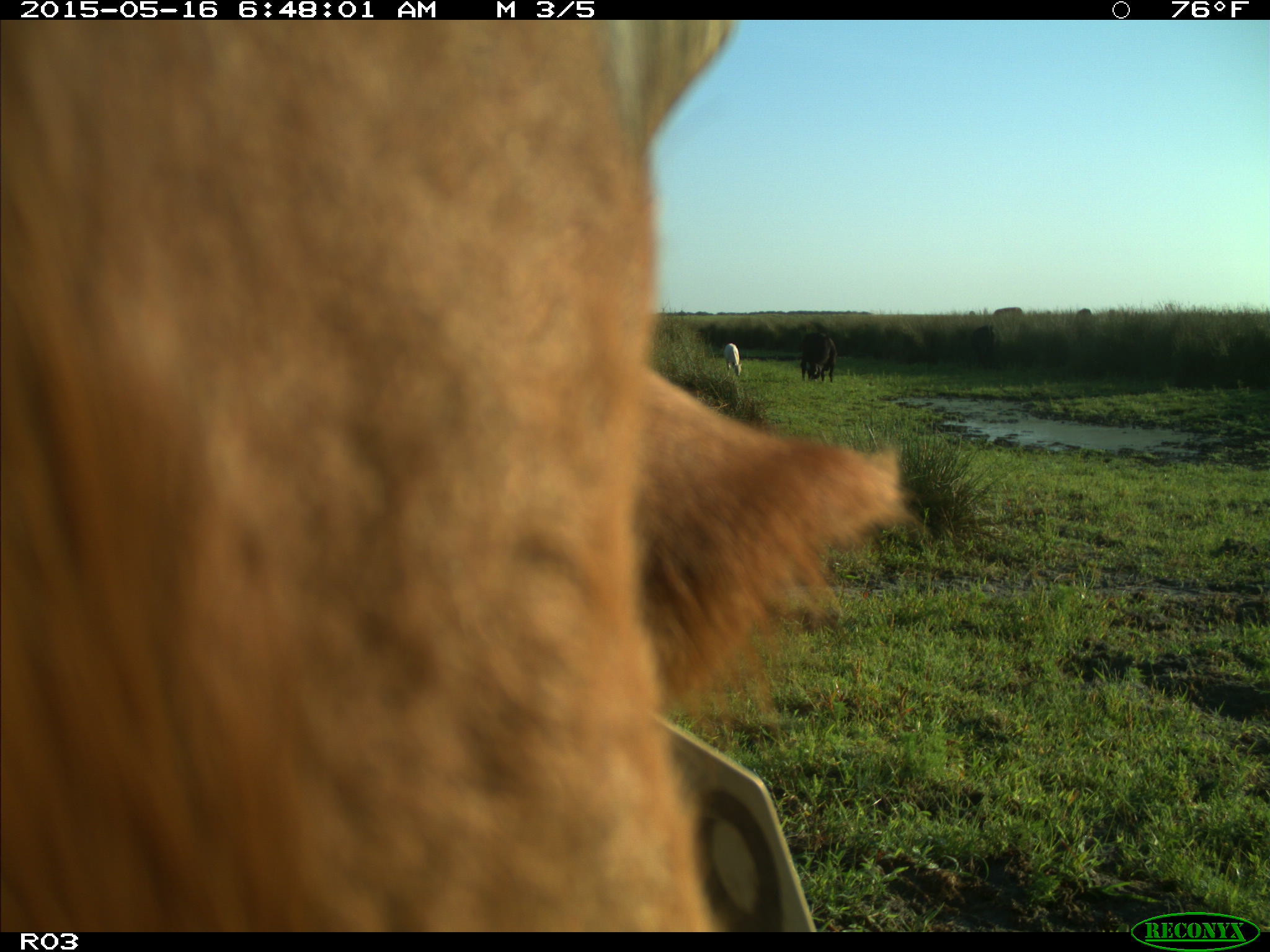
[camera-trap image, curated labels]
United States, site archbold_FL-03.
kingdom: Animalia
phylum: Chordata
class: Mammalia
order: Artiodactyla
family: Bovidae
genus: Bos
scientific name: Bos taurus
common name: domestic cow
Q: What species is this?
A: Bos taurus (domestic cow).